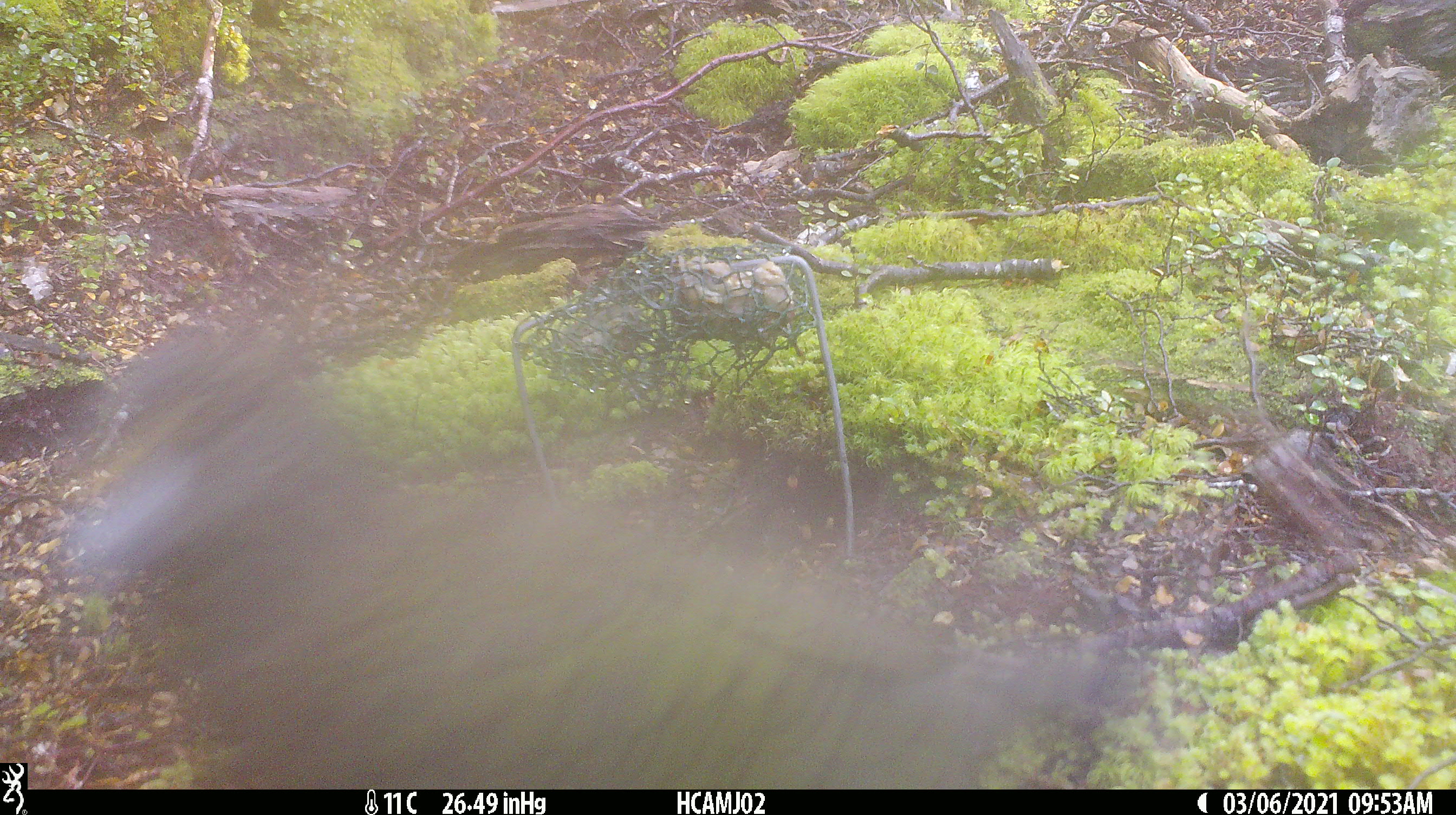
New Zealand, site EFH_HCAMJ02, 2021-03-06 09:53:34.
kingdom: Animalia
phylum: Chordata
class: Aves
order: Psittaciformes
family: Strigopidae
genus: Nestor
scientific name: Nestor notabilis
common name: kea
Kea (Nestor notabilis).